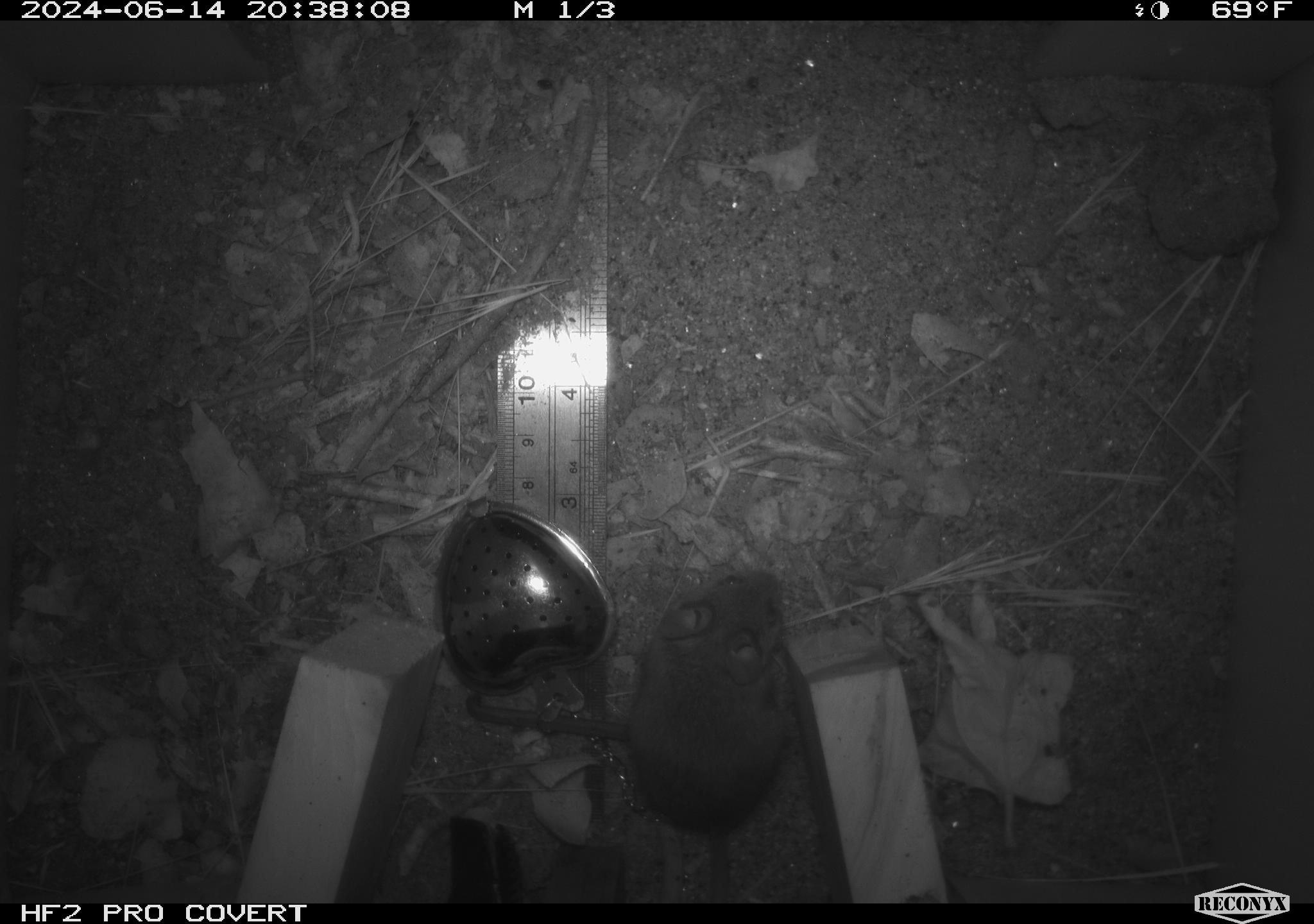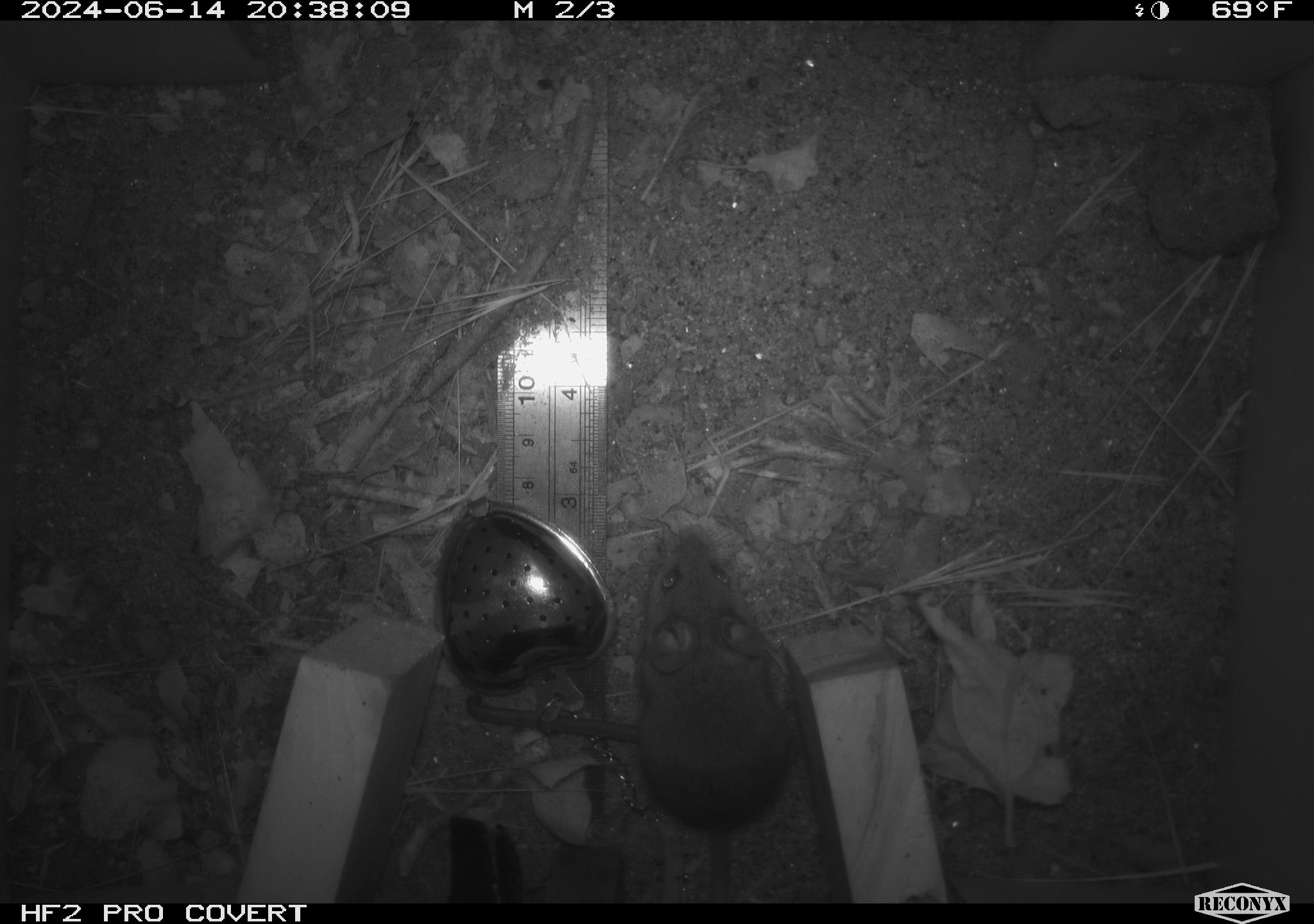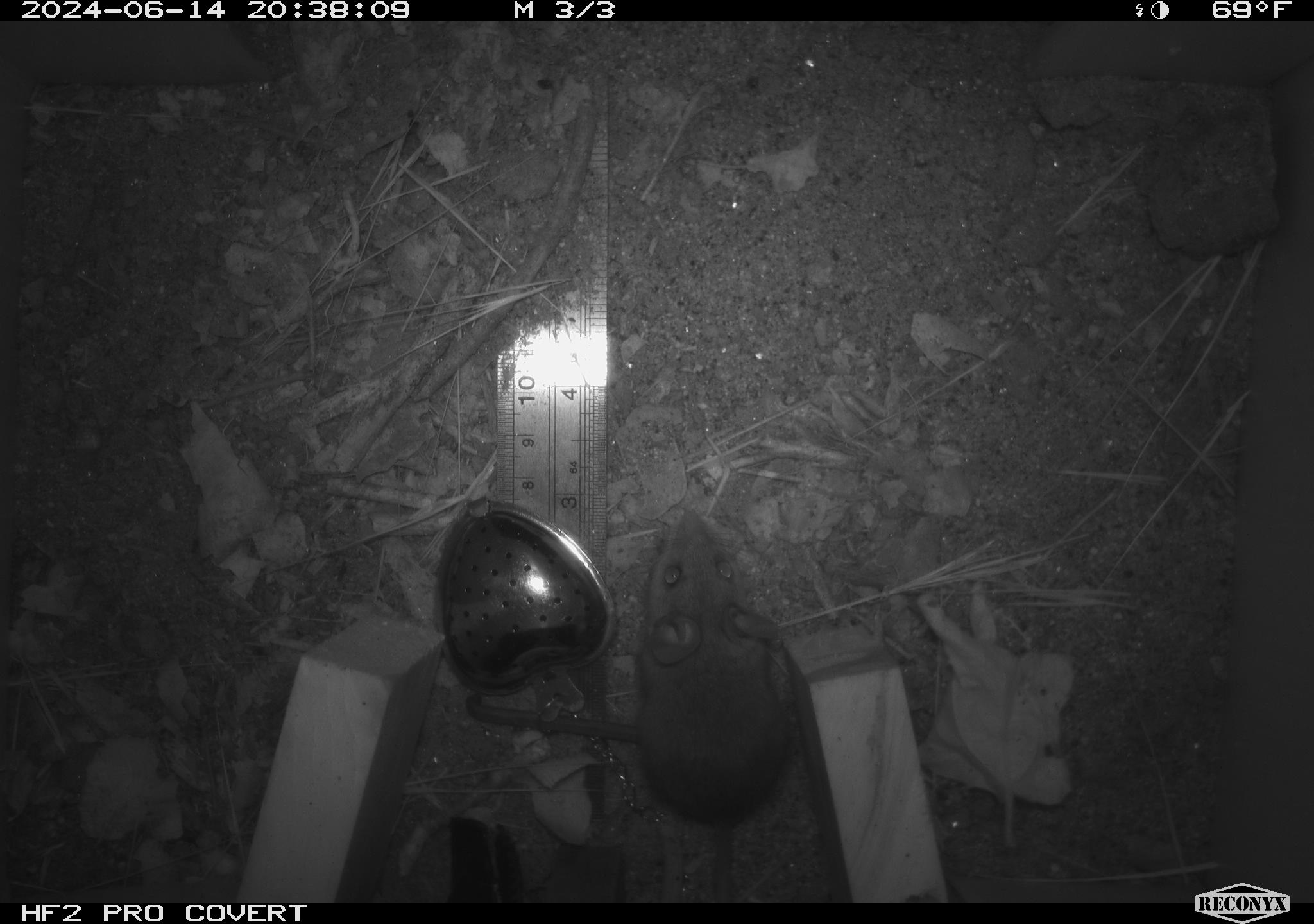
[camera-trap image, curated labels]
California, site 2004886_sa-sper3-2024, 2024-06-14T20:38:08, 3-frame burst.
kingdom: Animalia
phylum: Chordata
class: Mammalia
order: Rodentia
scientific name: Rodentia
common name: mouse species